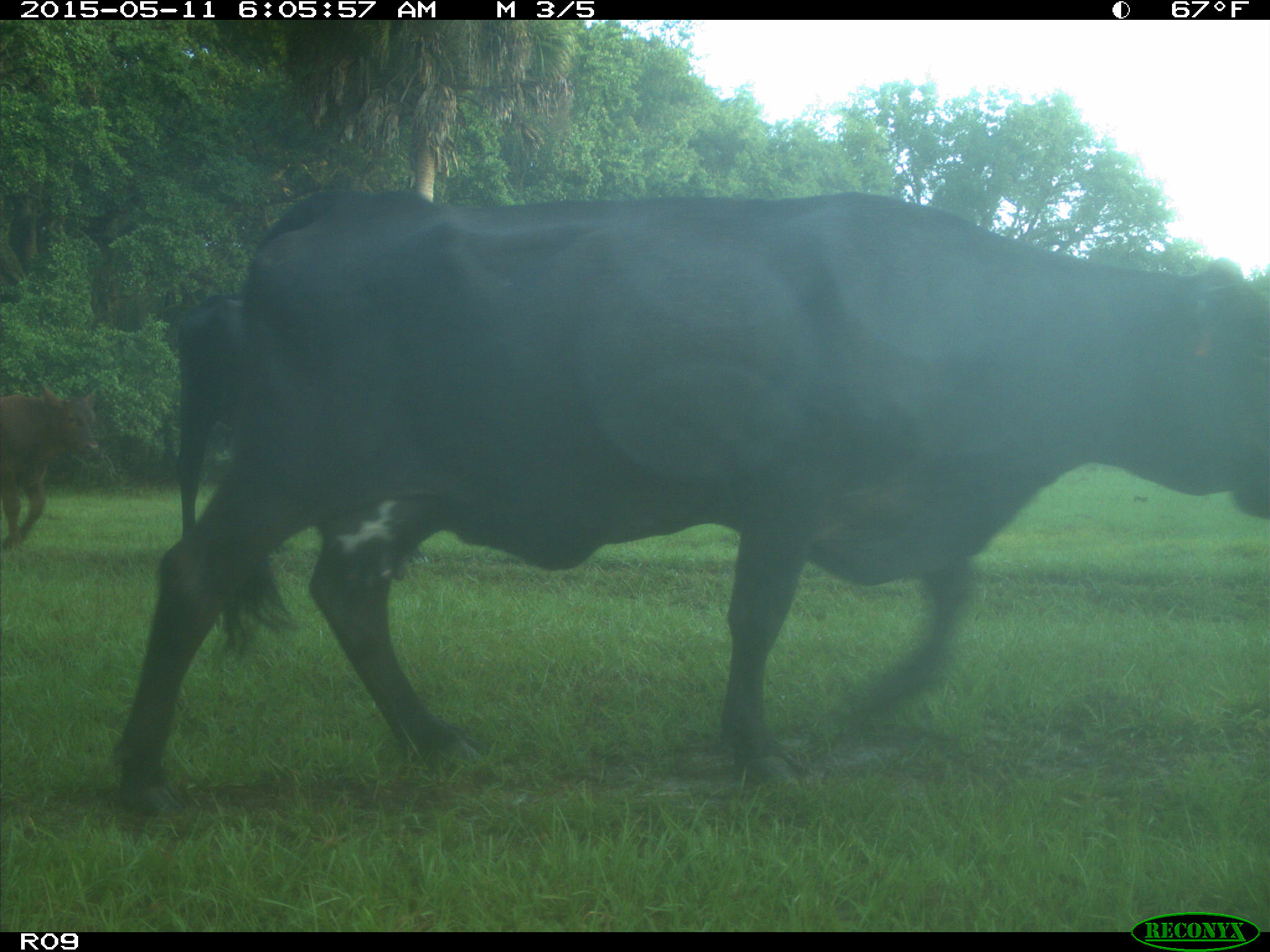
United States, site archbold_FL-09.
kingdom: Animalia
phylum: Chordata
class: Mammalia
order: Artiodactyla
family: Bovidae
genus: Bos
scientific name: Bos taurus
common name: domestic cow